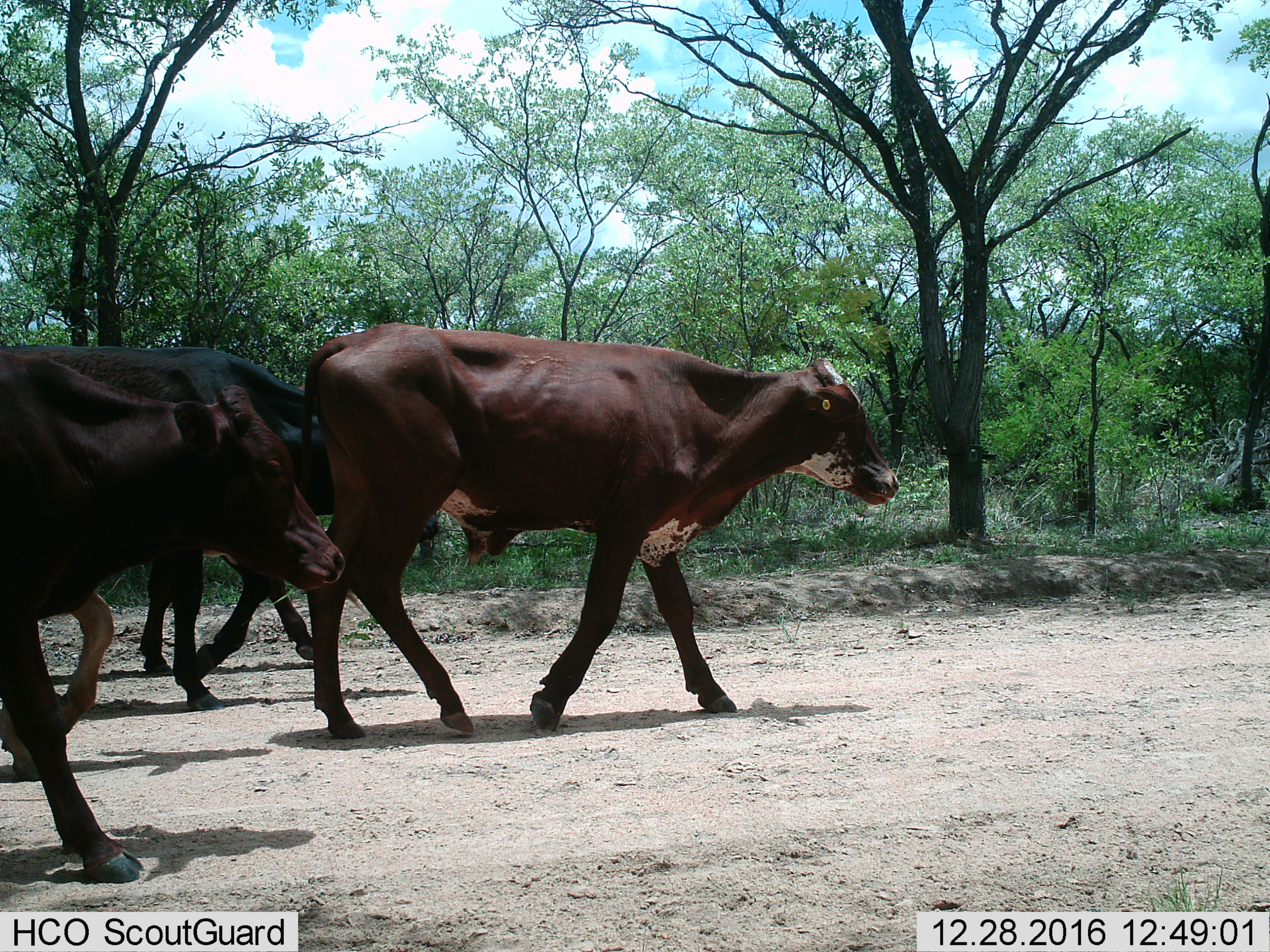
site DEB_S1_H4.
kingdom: Animalia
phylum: Chordata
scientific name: Vertebrata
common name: domestic animal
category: domesticanimal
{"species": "domesticanimal (domestic animal) (Vertebrata)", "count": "4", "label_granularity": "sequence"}